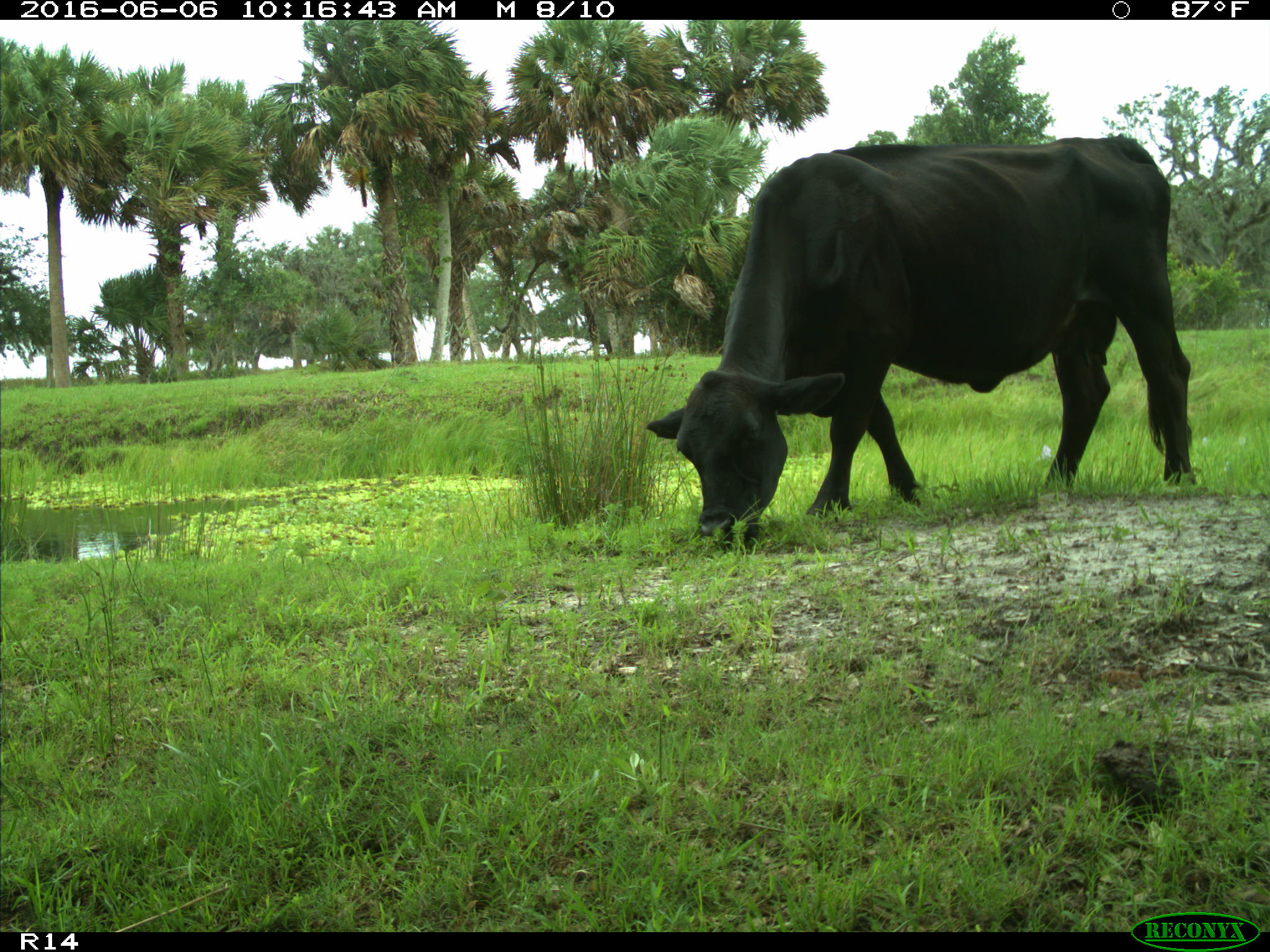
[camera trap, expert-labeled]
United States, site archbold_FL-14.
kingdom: Animalia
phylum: Chordata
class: Mammalia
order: Artiodactyla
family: Bovidae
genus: Bos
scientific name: Bos taurus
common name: domestic cow